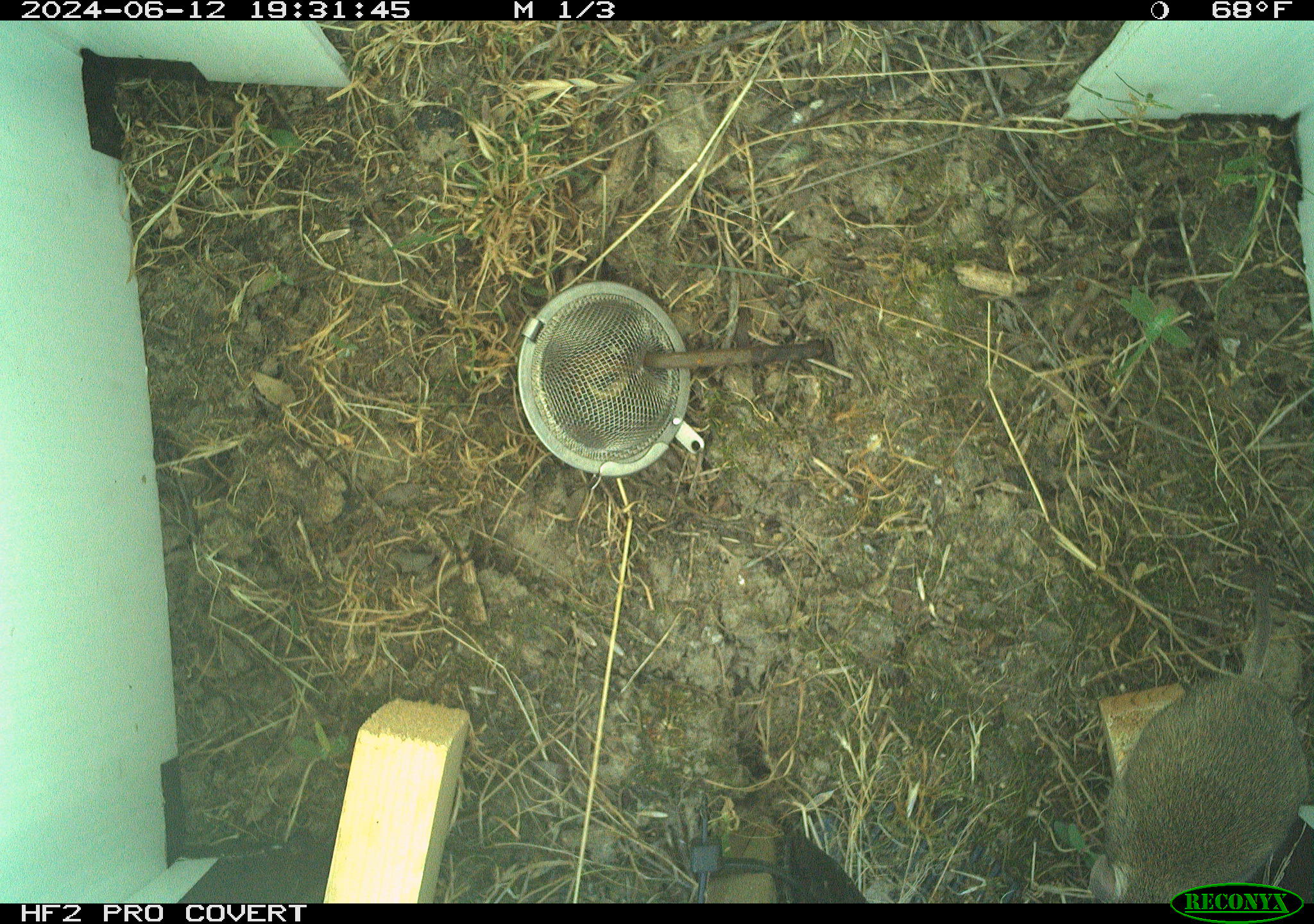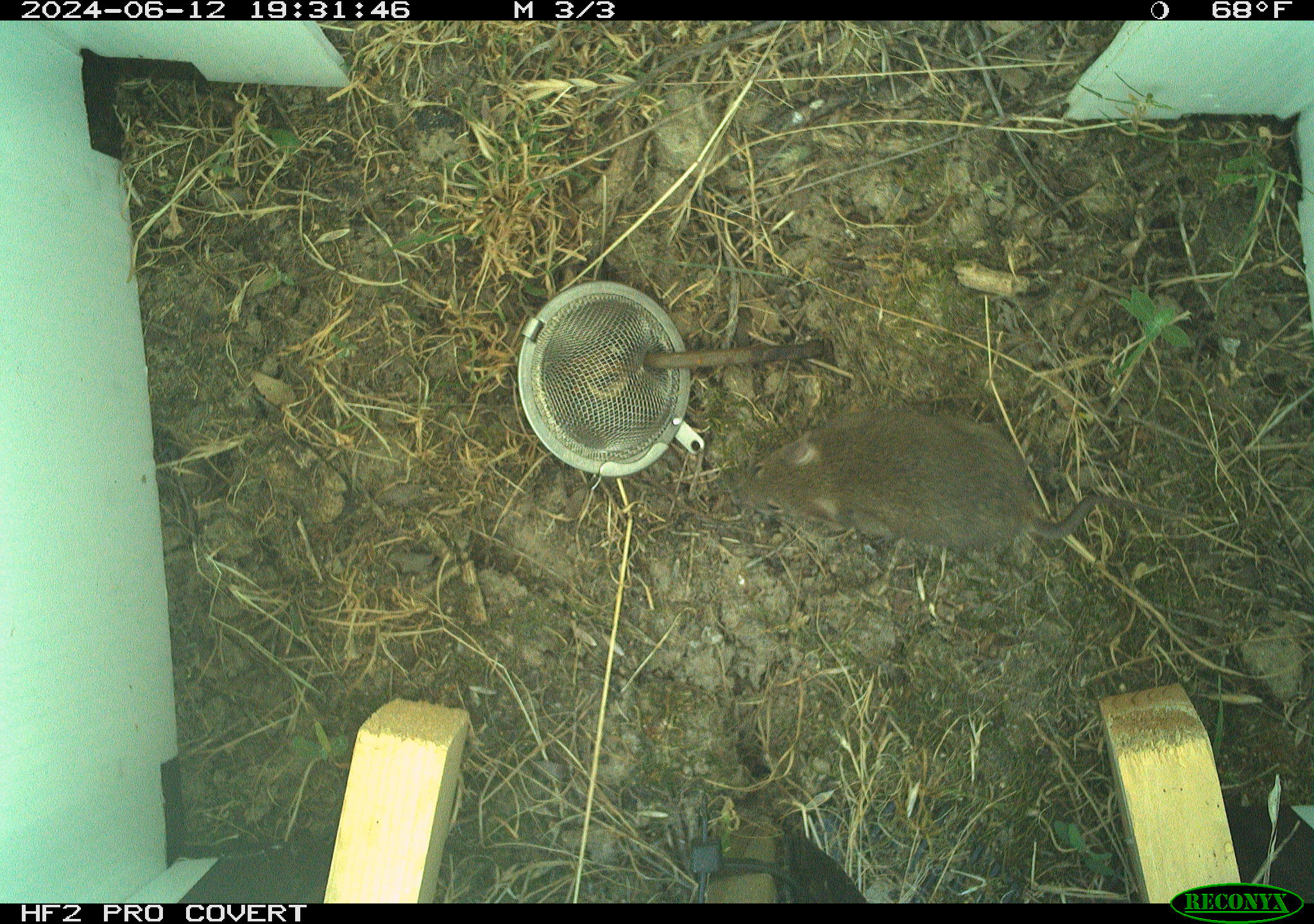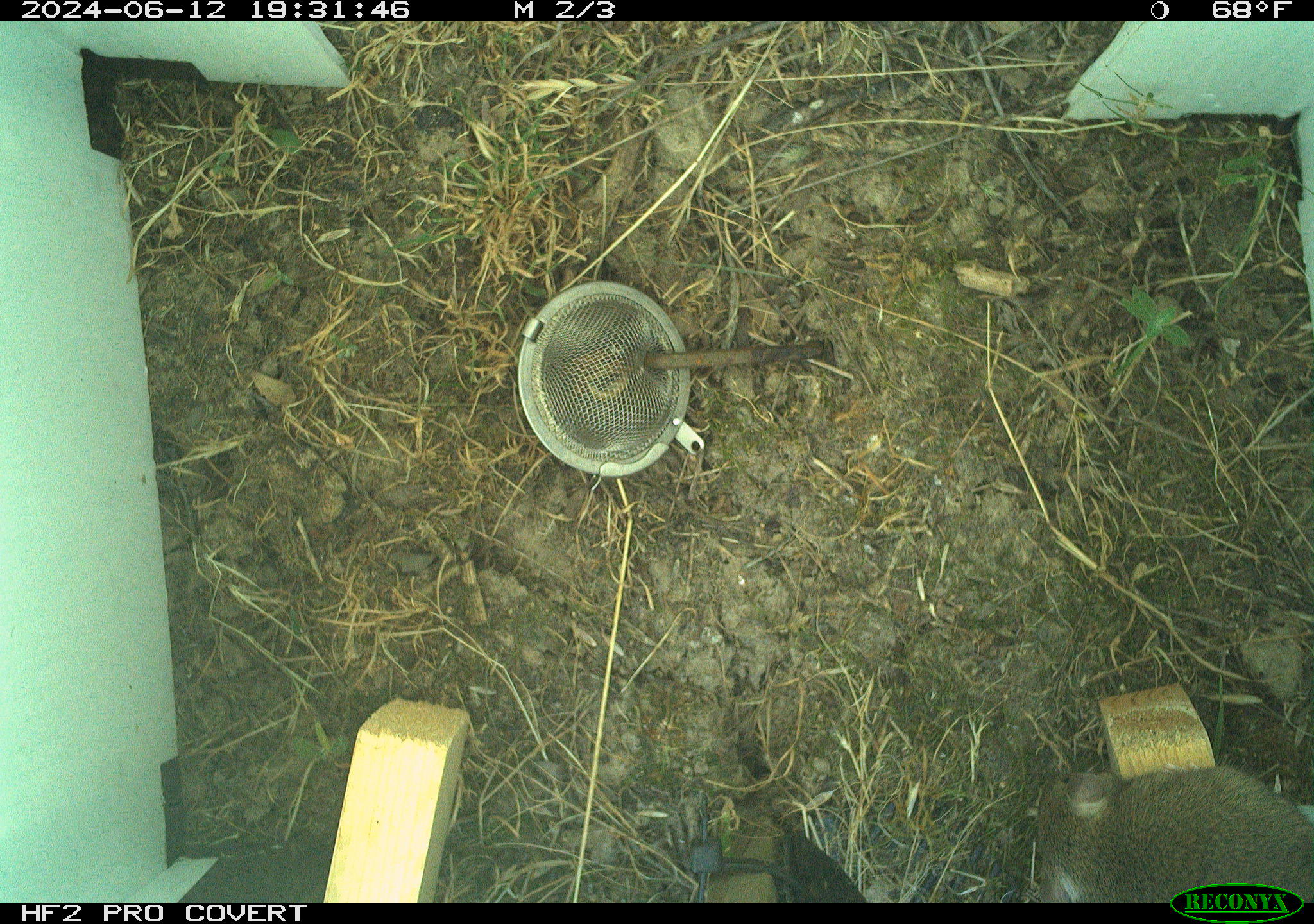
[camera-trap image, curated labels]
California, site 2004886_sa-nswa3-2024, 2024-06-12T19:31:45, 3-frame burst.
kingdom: Animalia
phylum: Chordata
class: Mammalia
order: Rodentia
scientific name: Rodentia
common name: rodent